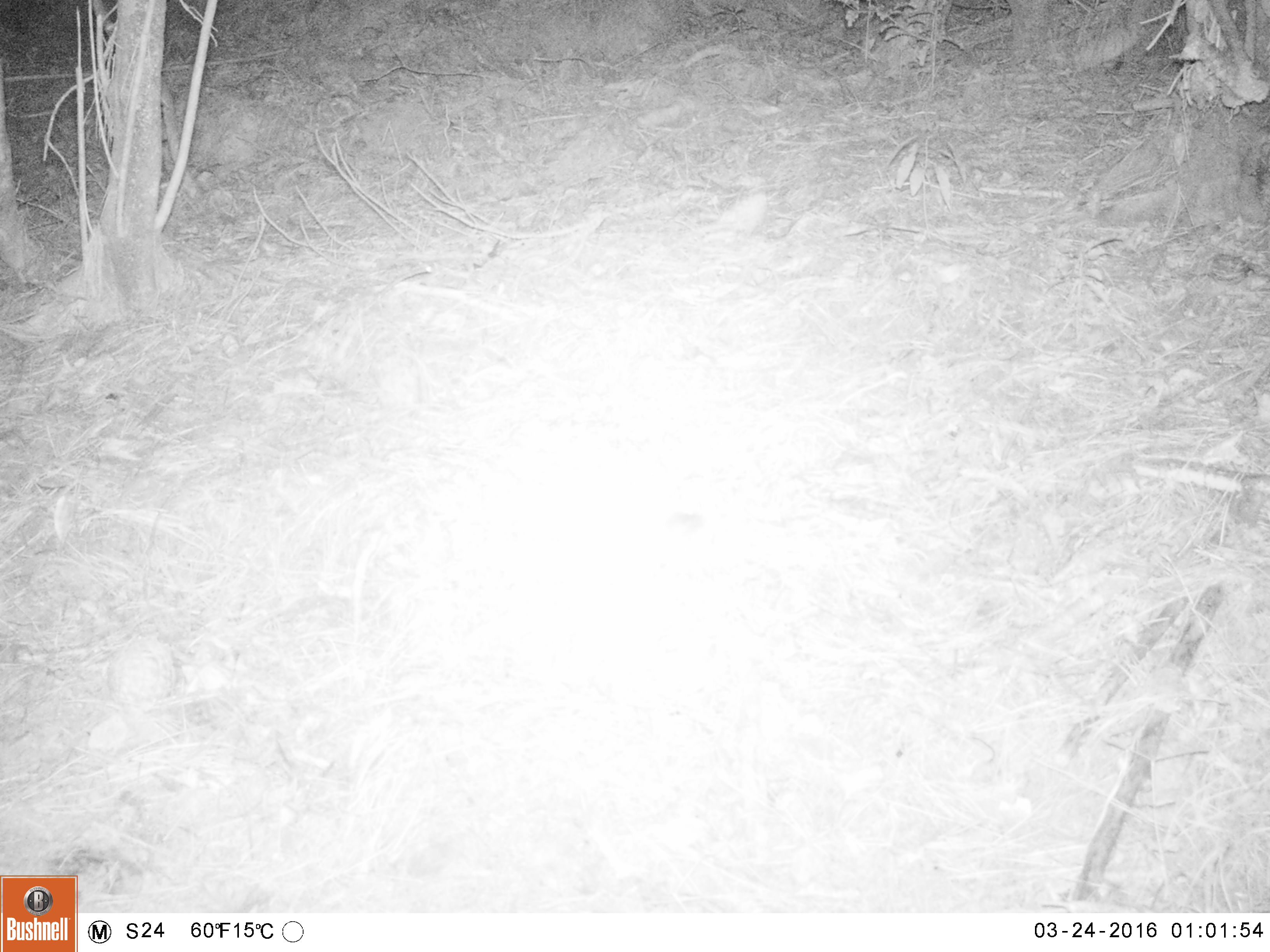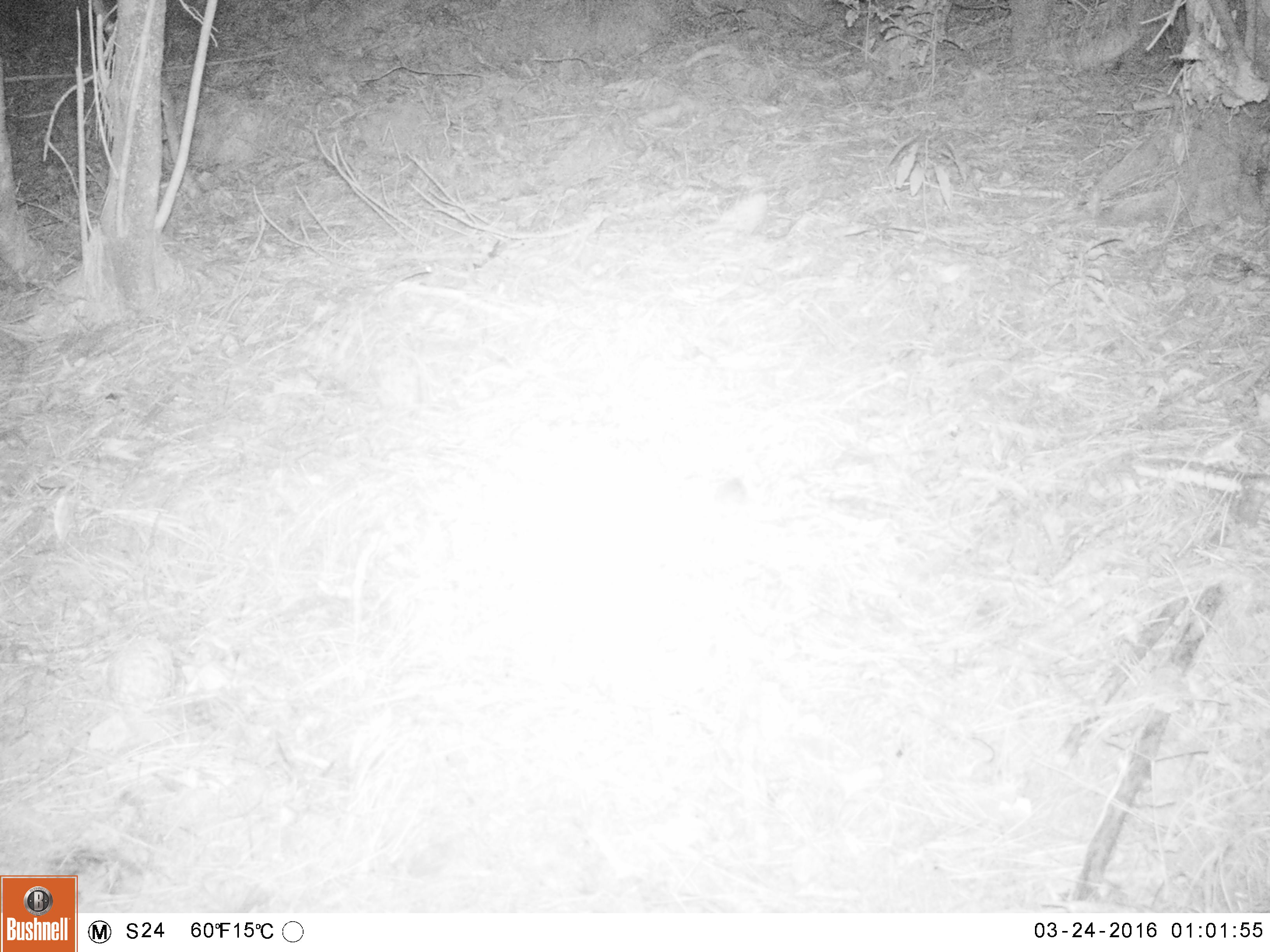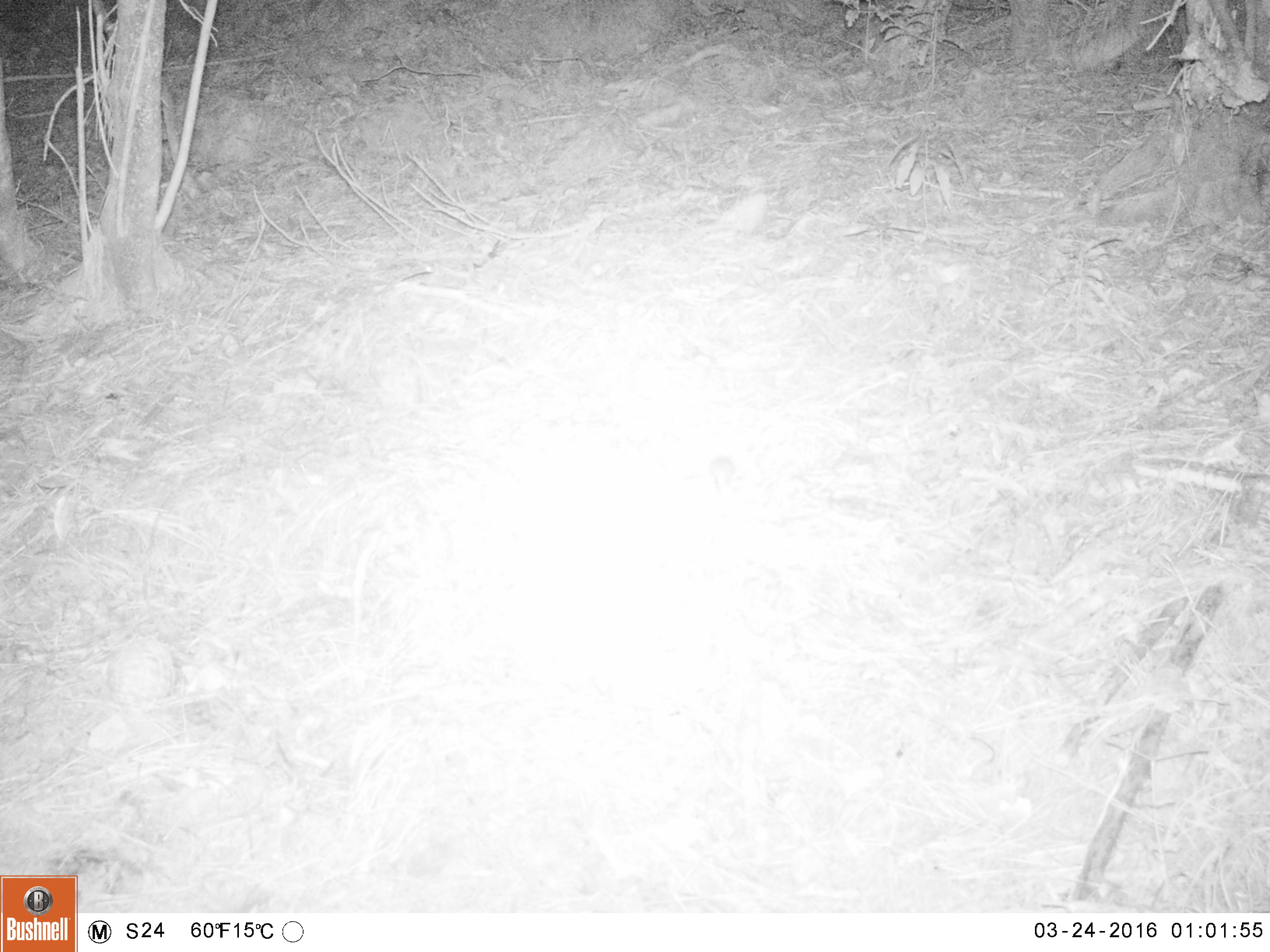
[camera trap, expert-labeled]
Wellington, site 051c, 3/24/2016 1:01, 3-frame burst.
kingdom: Animalia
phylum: Chordata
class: Mammalia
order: Rodentia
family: Muridae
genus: Rattus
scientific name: Rattus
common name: rat